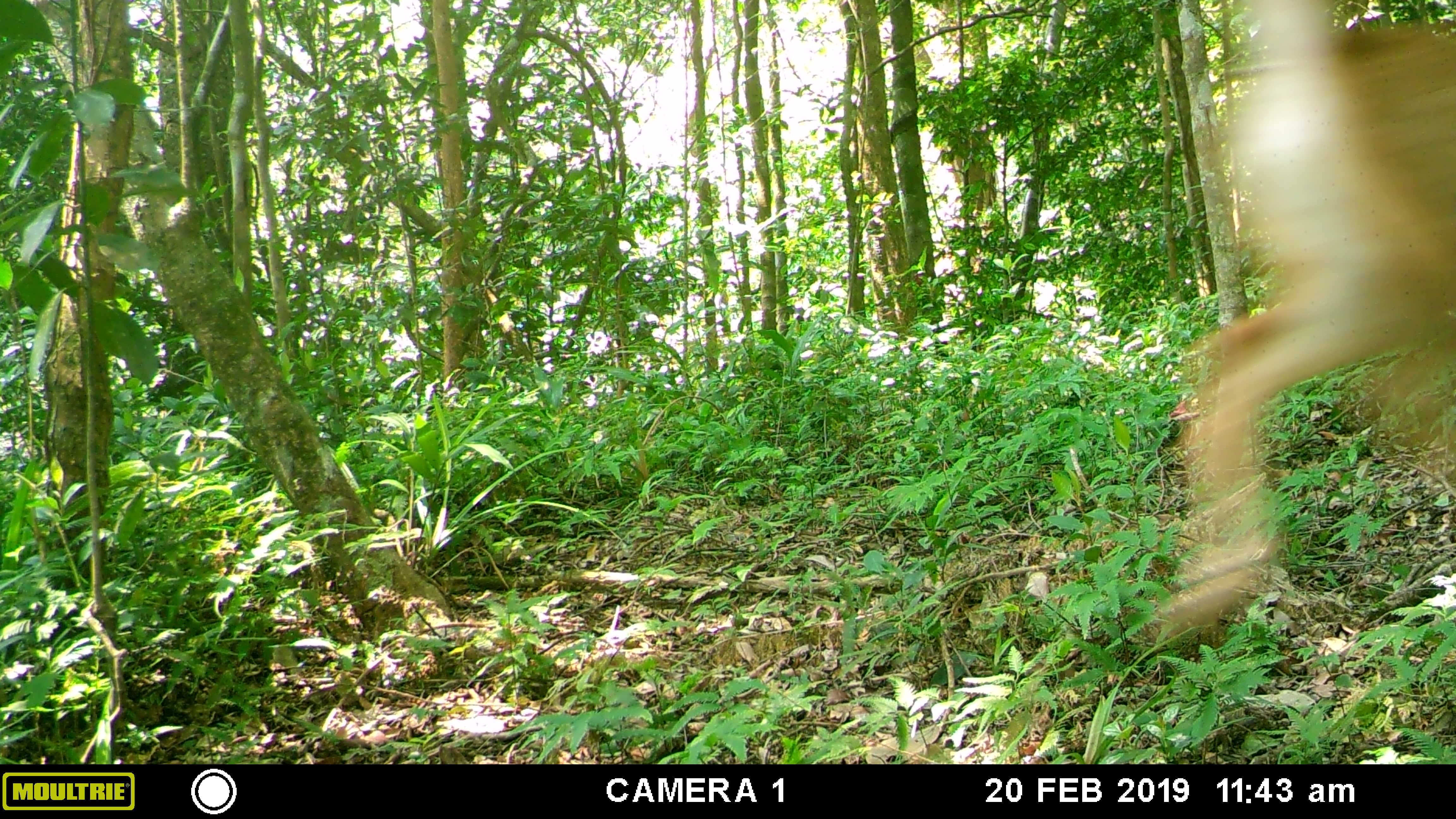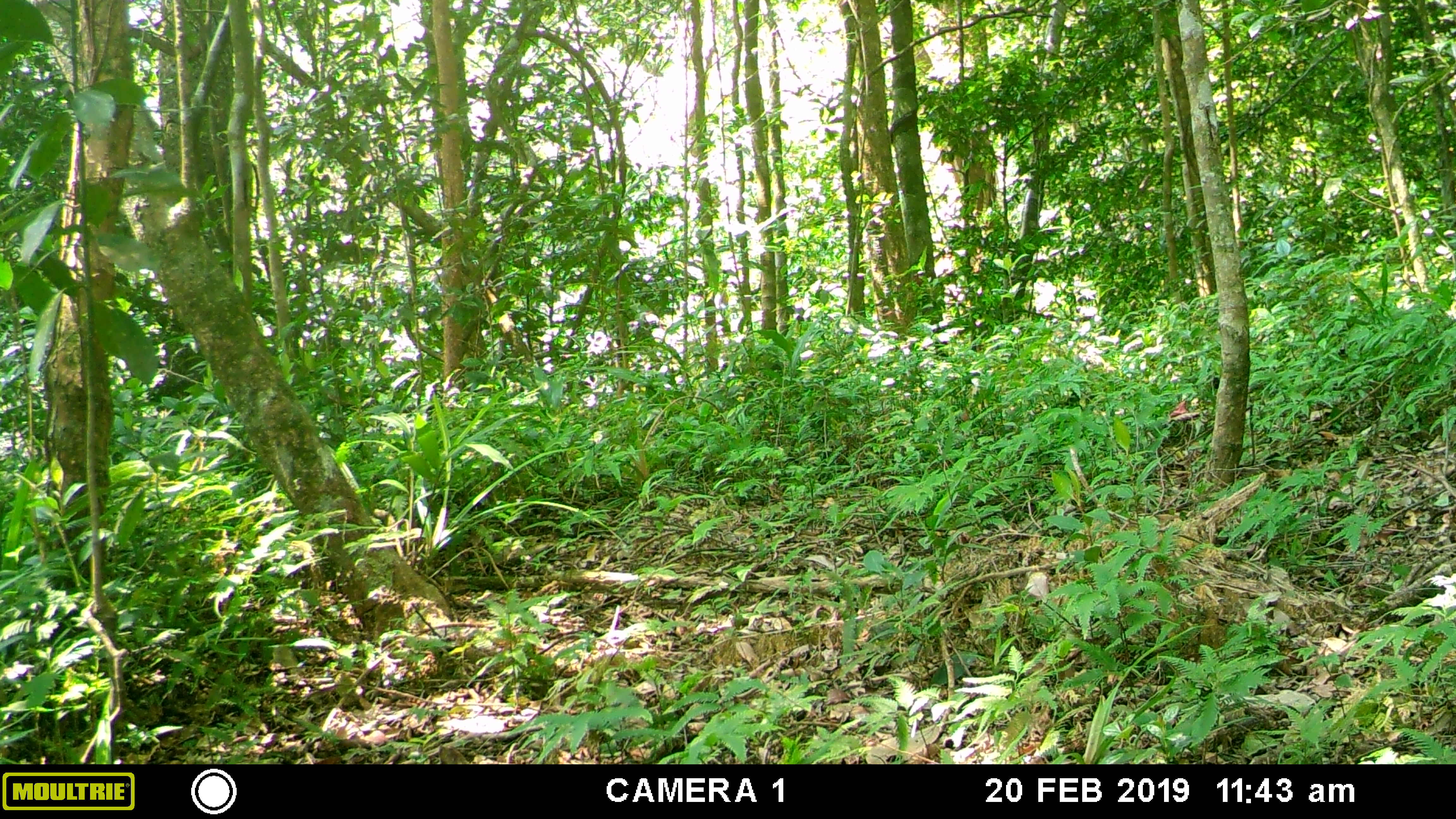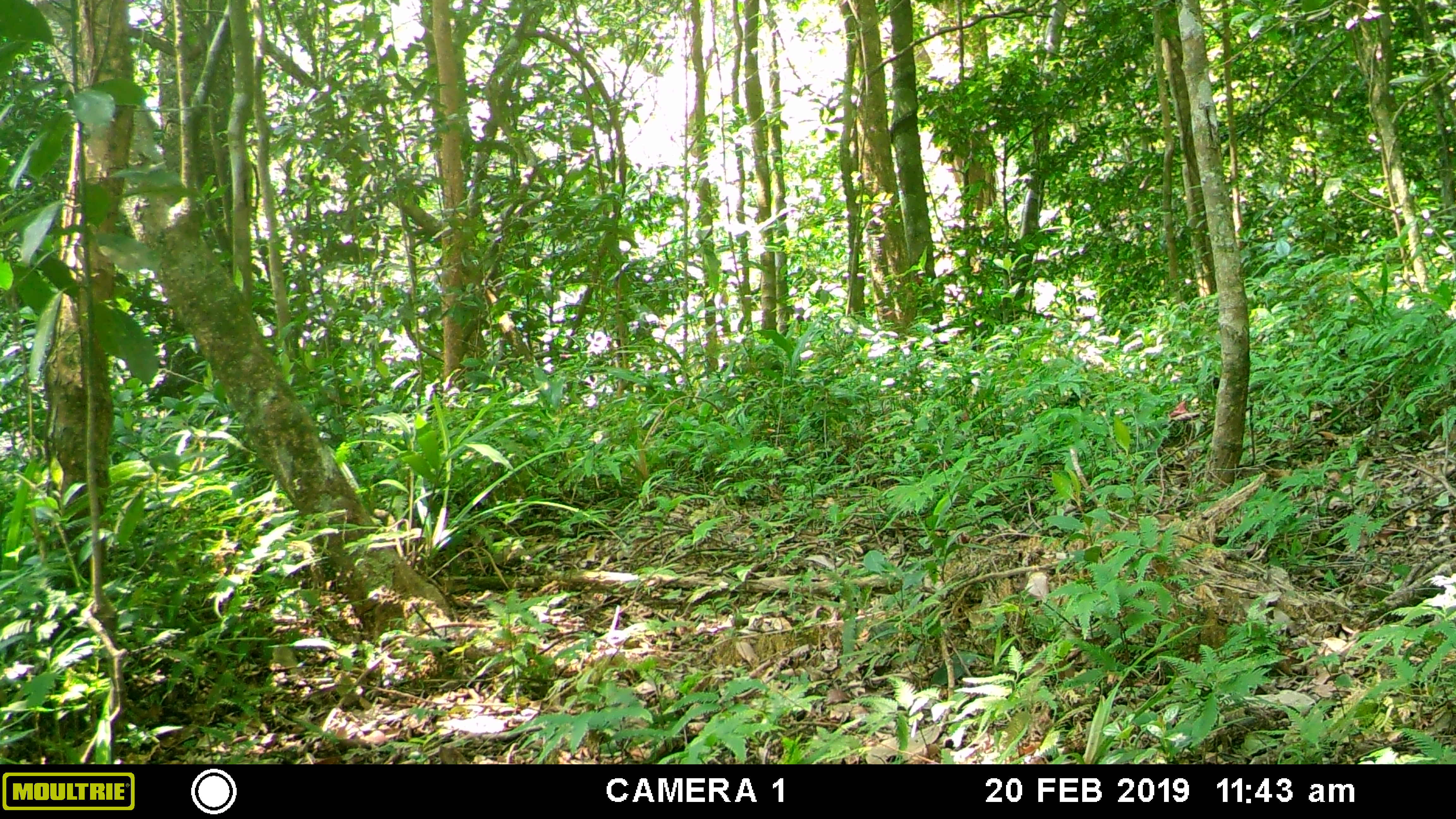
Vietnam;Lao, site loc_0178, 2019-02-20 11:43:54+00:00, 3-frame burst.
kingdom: Animalia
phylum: Chordata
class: Mammalia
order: Artiodactyla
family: Cervidae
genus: Rusa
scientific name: Rusa unicolor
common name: sambar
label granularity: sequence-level